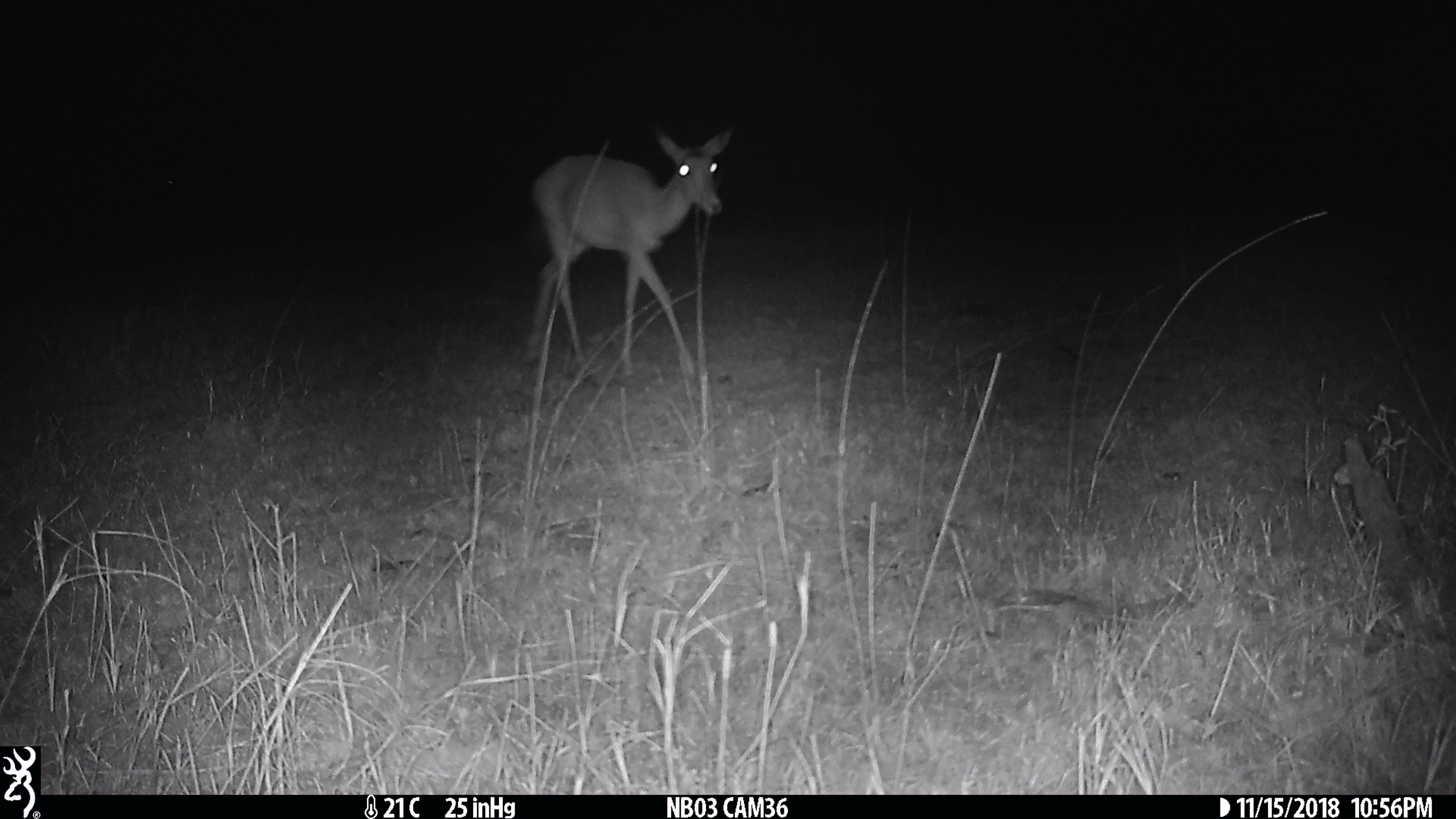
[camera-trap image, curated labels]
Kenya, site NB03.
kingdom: Animalia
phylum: Chordata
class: Mammalia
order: Artiodactyla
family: Bovidae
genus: Aepyceros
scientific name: Aepyceros melampus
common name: impala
Impala (Aepyceros melampus).